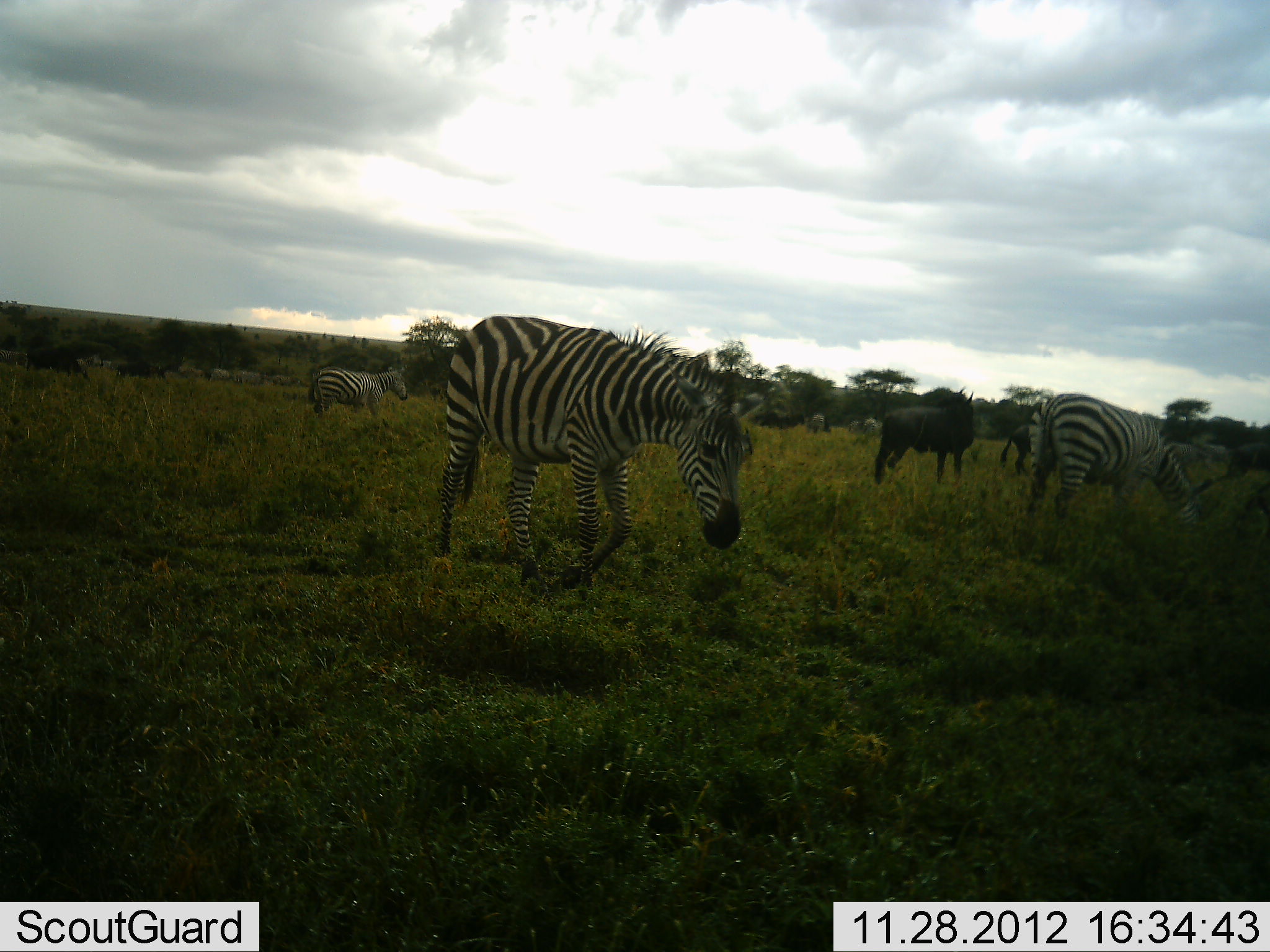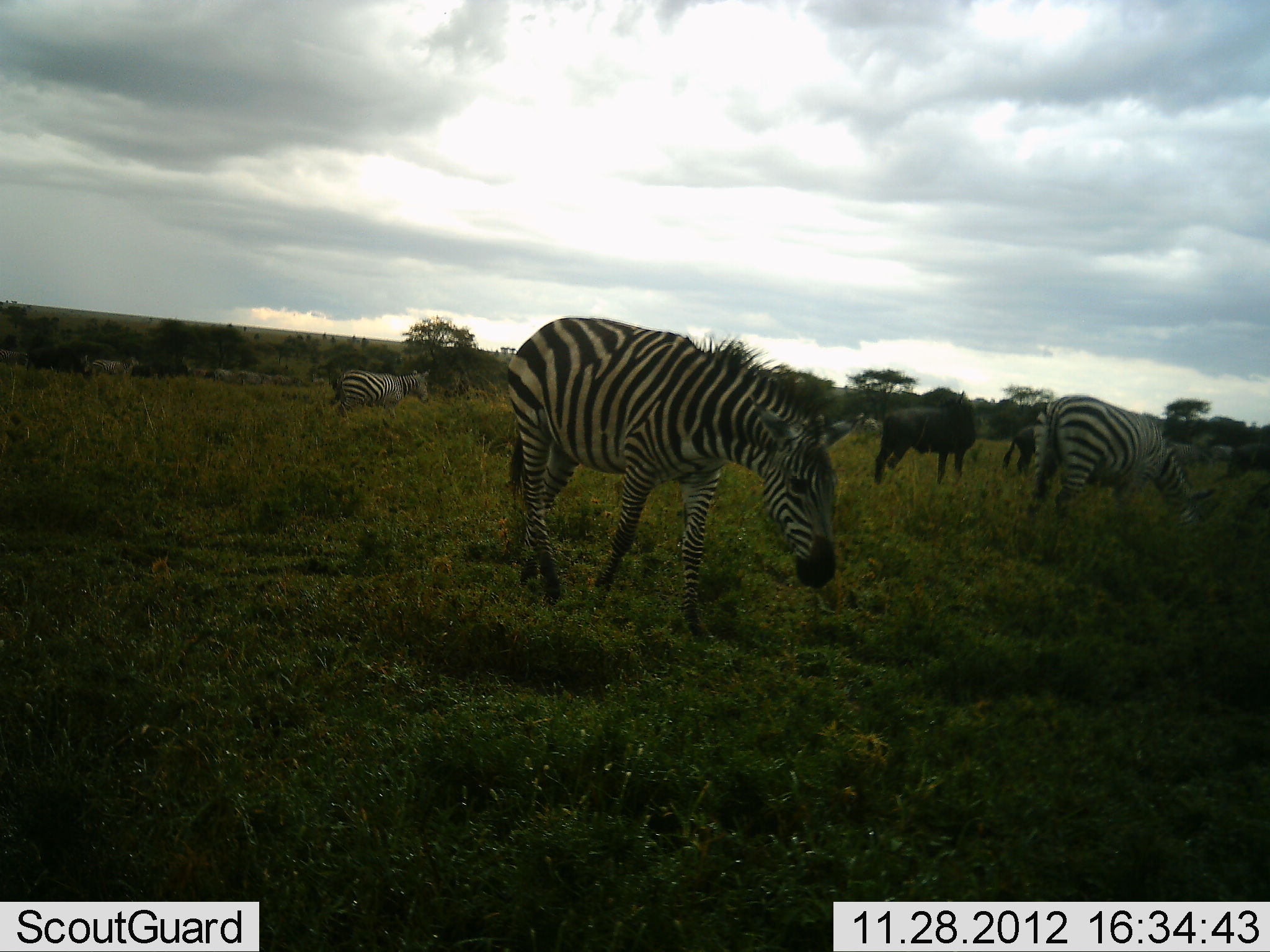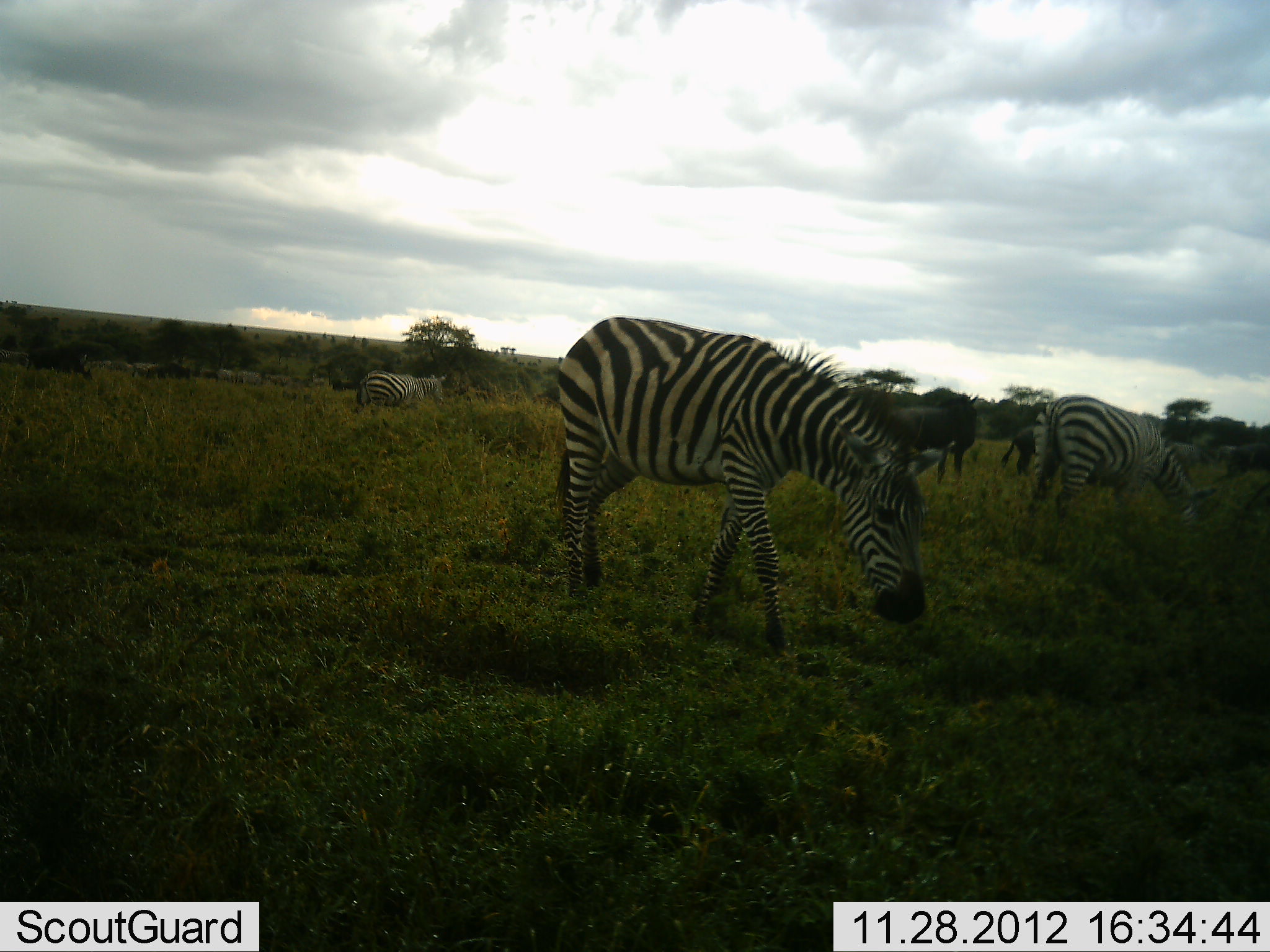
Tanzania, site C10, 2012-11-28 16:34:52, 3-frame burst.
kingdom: Animalia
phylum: Chordata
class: Mammalia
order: Artiodactyla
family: Bovidae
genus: Connochaetes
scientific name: Connochaetes taurinus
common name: blue wildebeest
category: wildebeest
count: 3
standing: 60%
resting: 0%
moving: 50%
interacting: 0%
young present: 0%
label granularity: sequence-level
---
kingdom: Animalia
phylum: Chordata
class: Mammalia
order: Perissodactyla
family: Equidae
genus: Equus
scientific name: Equus quagga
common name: plains zebra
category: zebra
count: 6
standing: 36%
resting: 0%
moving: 64%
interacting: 0%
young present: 0%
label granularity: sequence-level